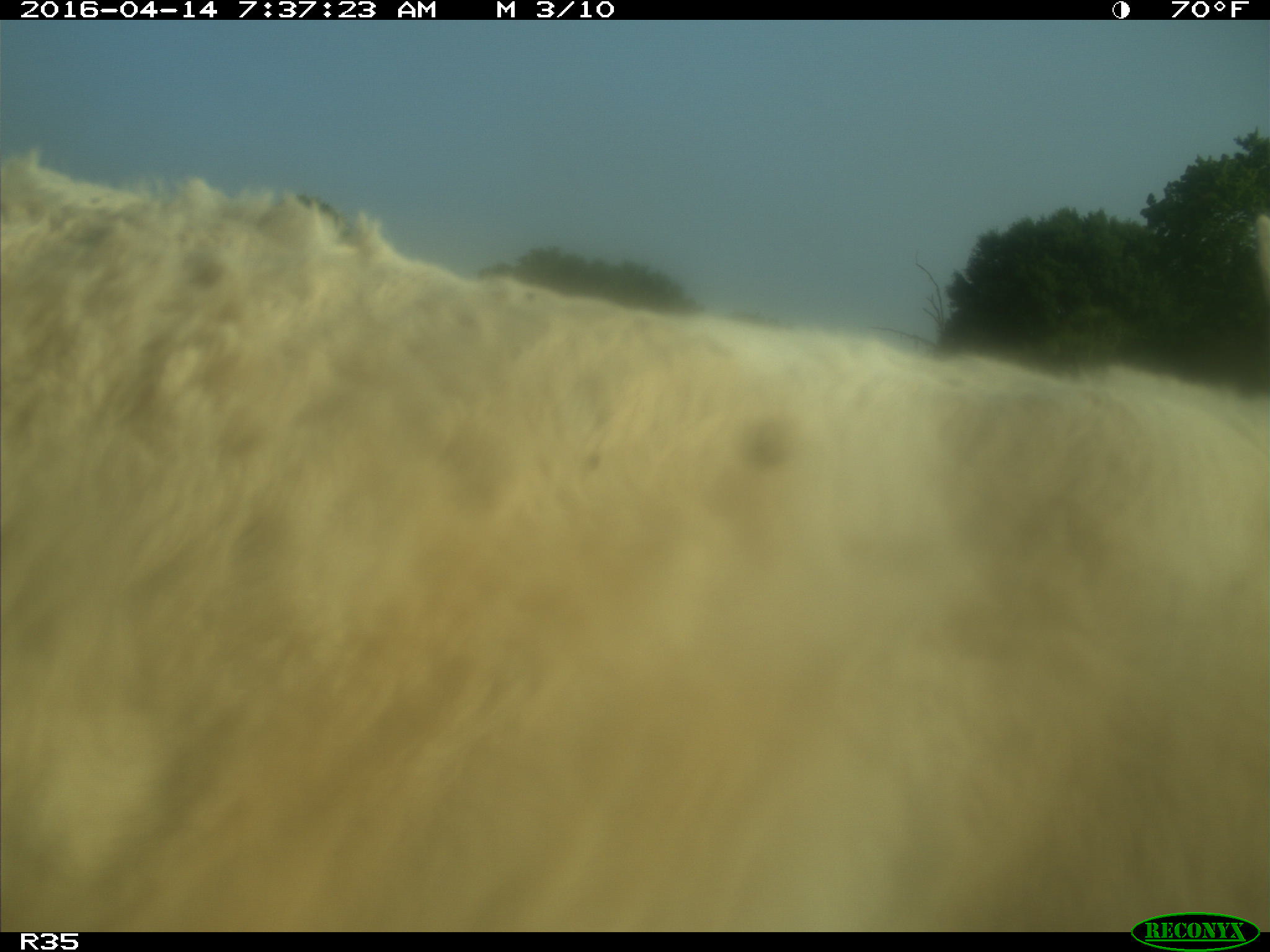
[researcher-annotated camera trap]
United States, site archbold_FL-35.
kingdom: Animalia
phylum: Chordata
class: Mammalia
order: Artiodactyla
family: Bovidae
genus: Bos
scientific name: Bos taurus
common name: domestic cow